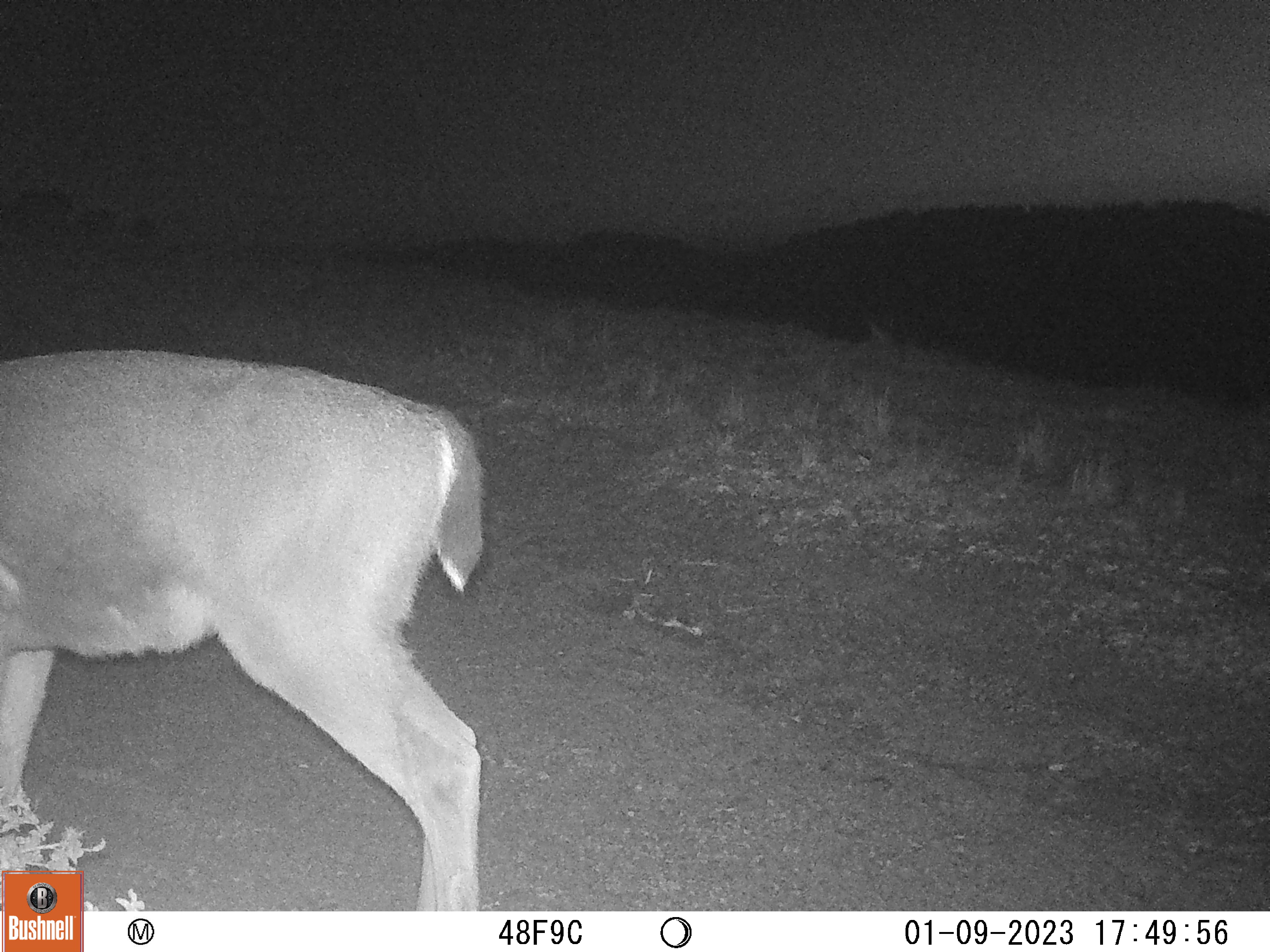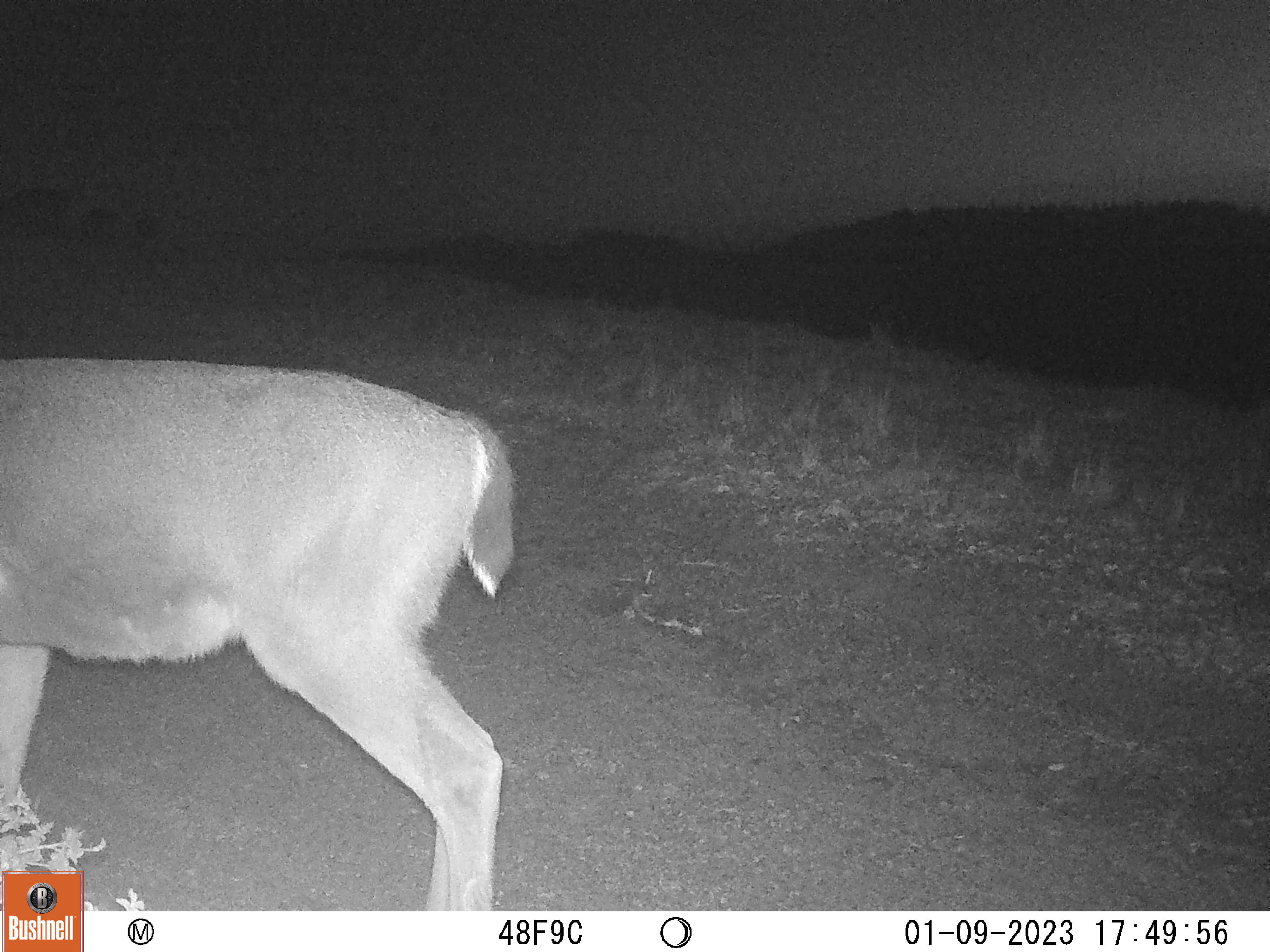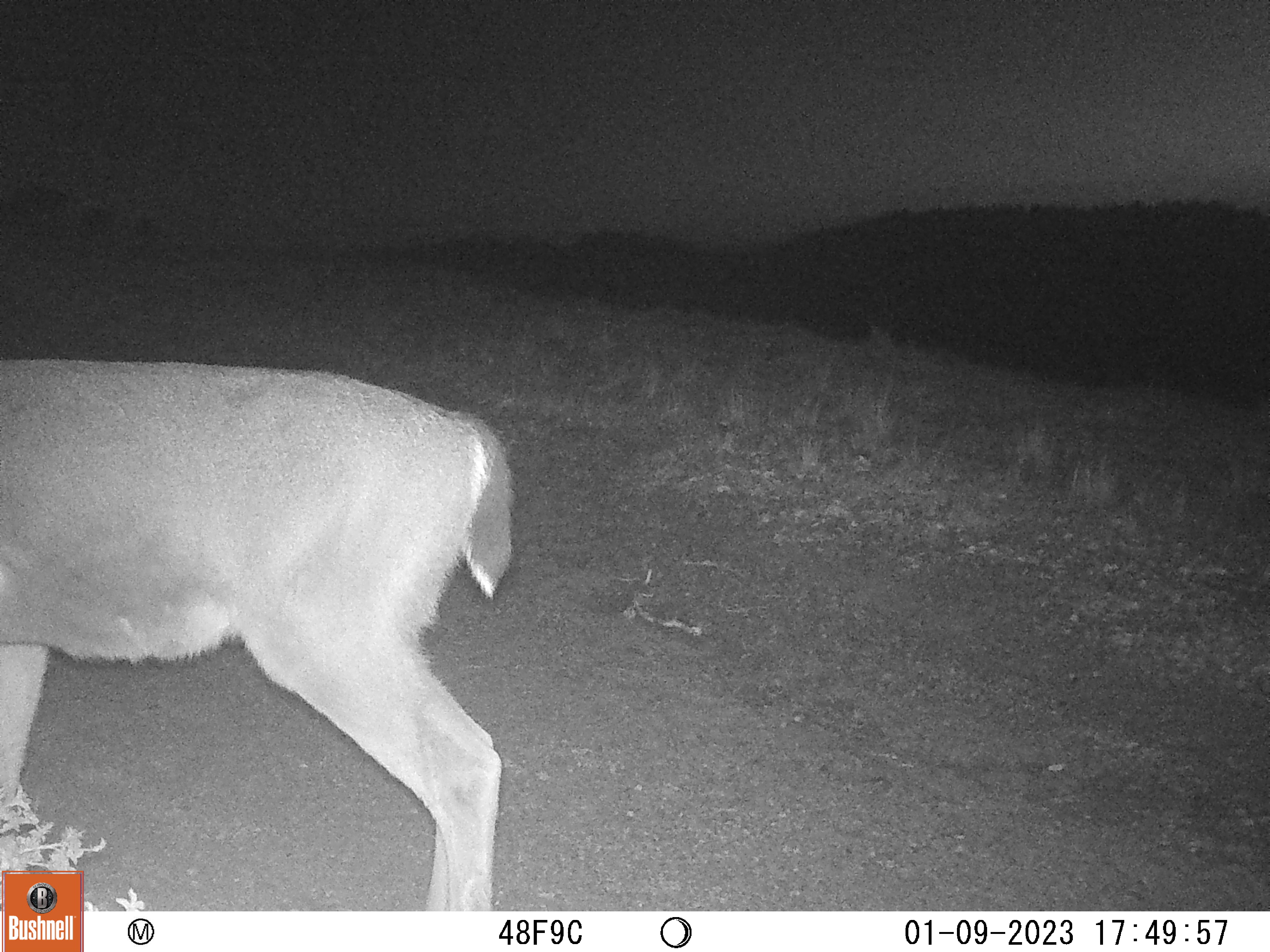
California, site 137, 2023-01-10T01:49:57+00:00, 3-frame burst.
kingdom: Animalia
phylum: Chordata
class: Mammalia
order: Artiodactyla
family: Cervidae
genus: Odocoileus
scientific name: Odocoileus hemionus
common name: mule deer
Mule deer (Odocoileus hemionus).